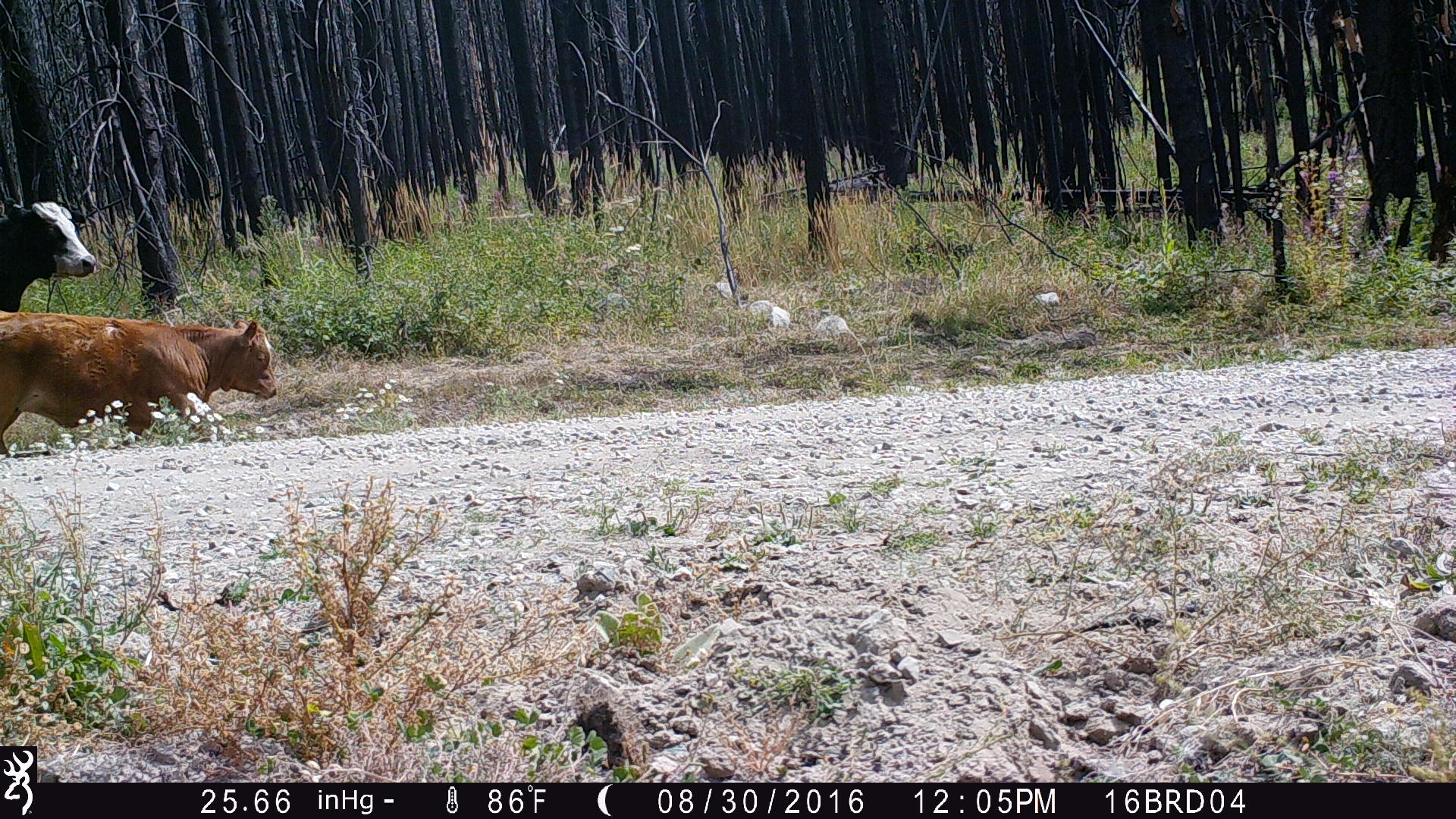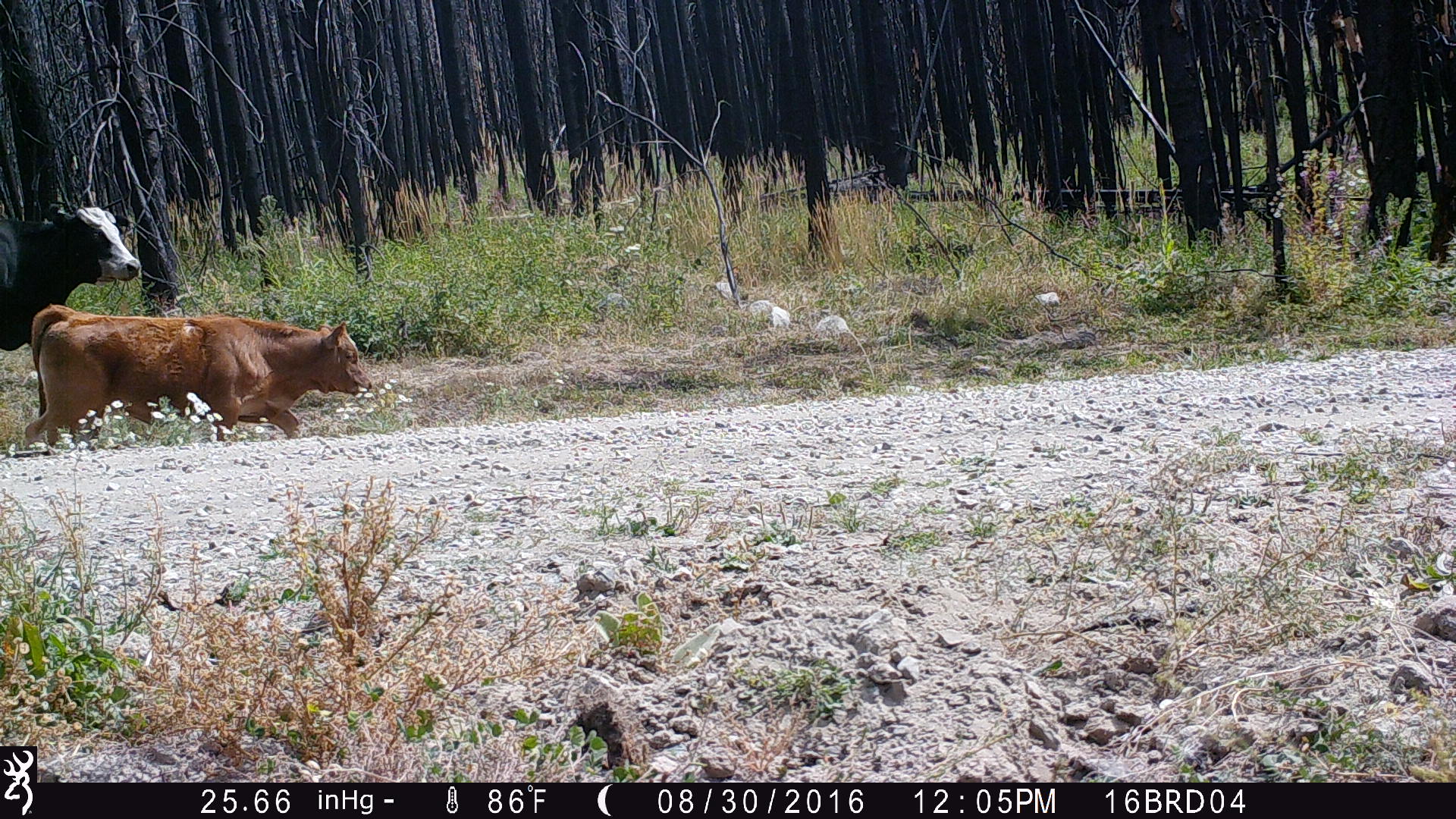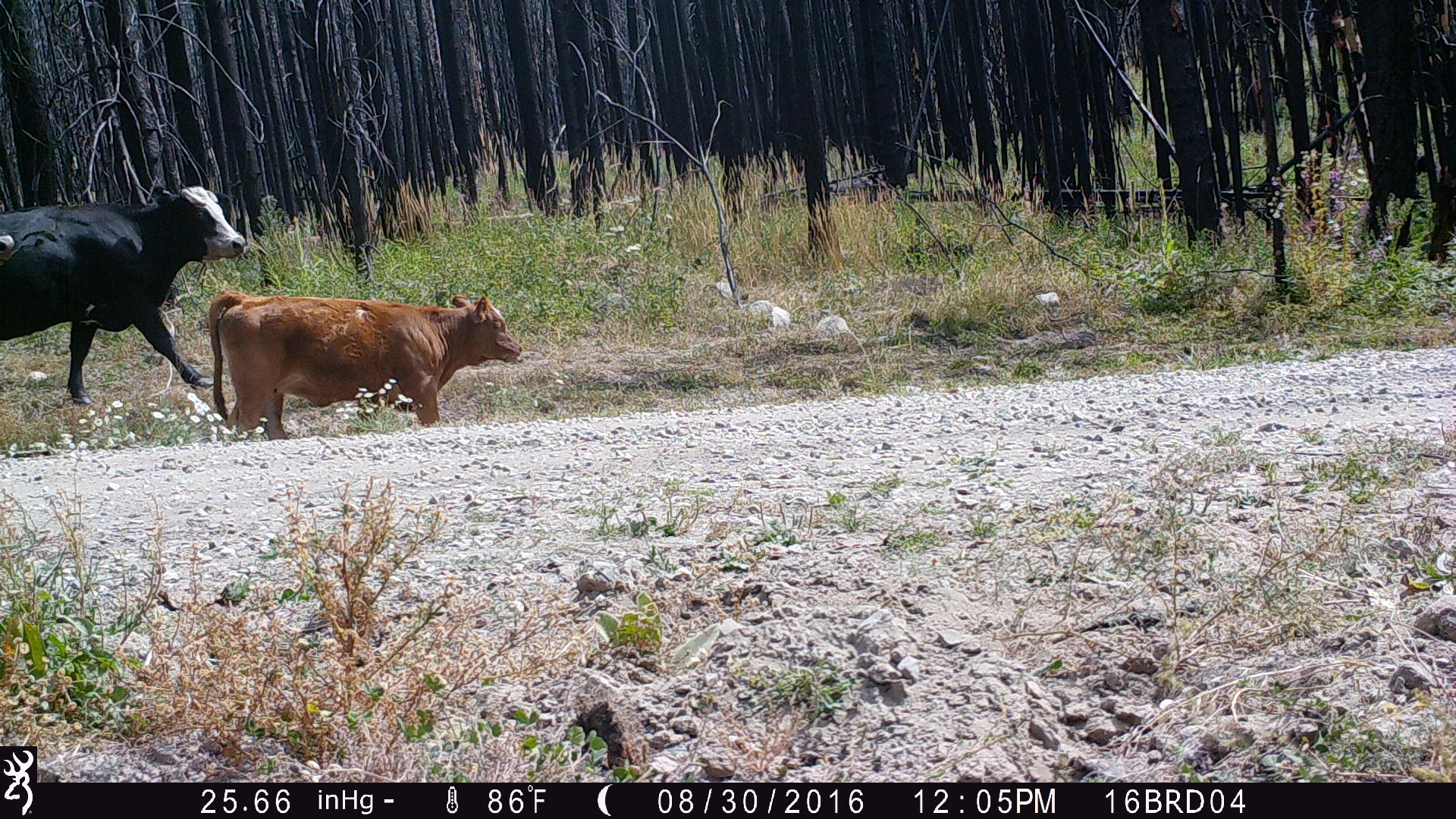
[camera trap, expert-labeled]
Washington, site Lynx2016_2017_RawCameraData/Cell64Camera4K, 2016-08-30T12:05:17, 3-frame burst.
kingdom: Animalia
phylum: Chordata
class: Mammalia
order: Artiodactyla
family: Bovidae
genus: Bos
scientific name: Bos taurus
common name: domestic cattle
Domestic cattle (Bos taurus). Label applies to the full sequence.